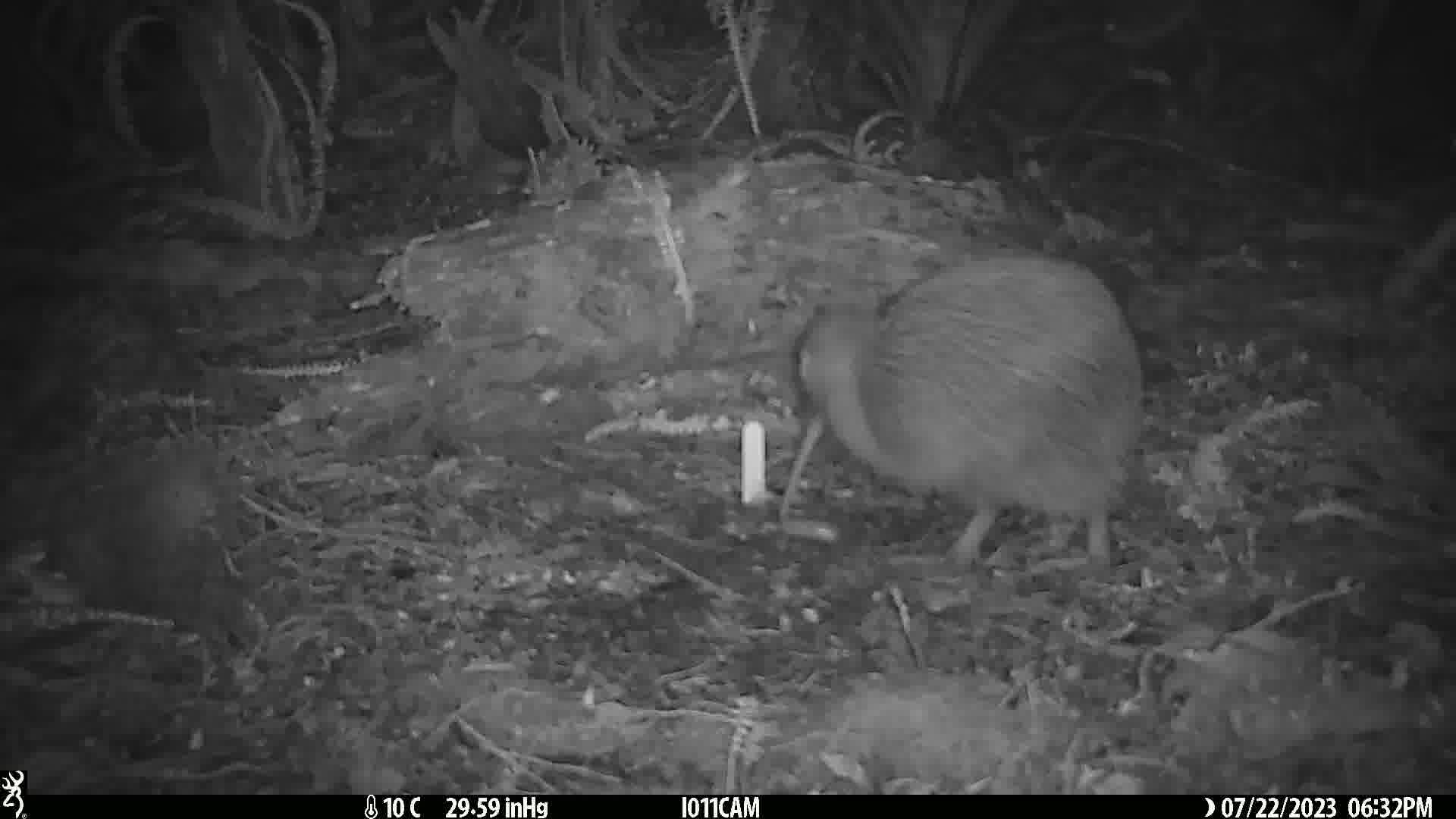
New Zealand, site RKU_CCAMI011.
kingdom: Animalia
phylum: Chordata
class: Aves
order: Apterygiformes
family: Apterygidae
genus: Apteryx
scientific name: Apteryx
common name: kiwi